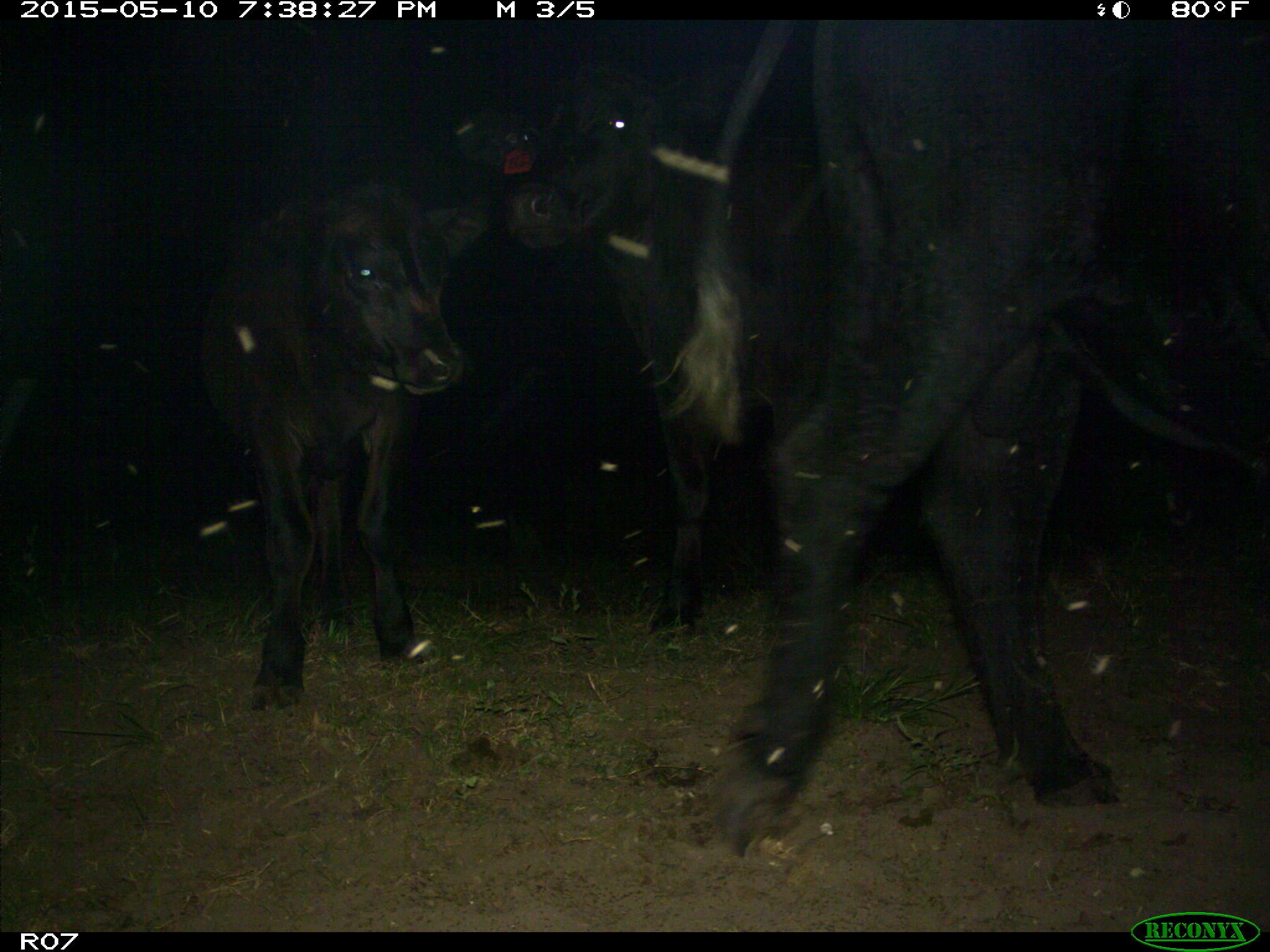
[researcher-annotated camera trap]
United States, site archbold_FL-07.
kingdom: Animalia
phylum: Chordata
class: Mammalia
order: Artiodactyla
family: Bovidae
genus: Bos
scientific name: Bos taurus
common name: domestic cow